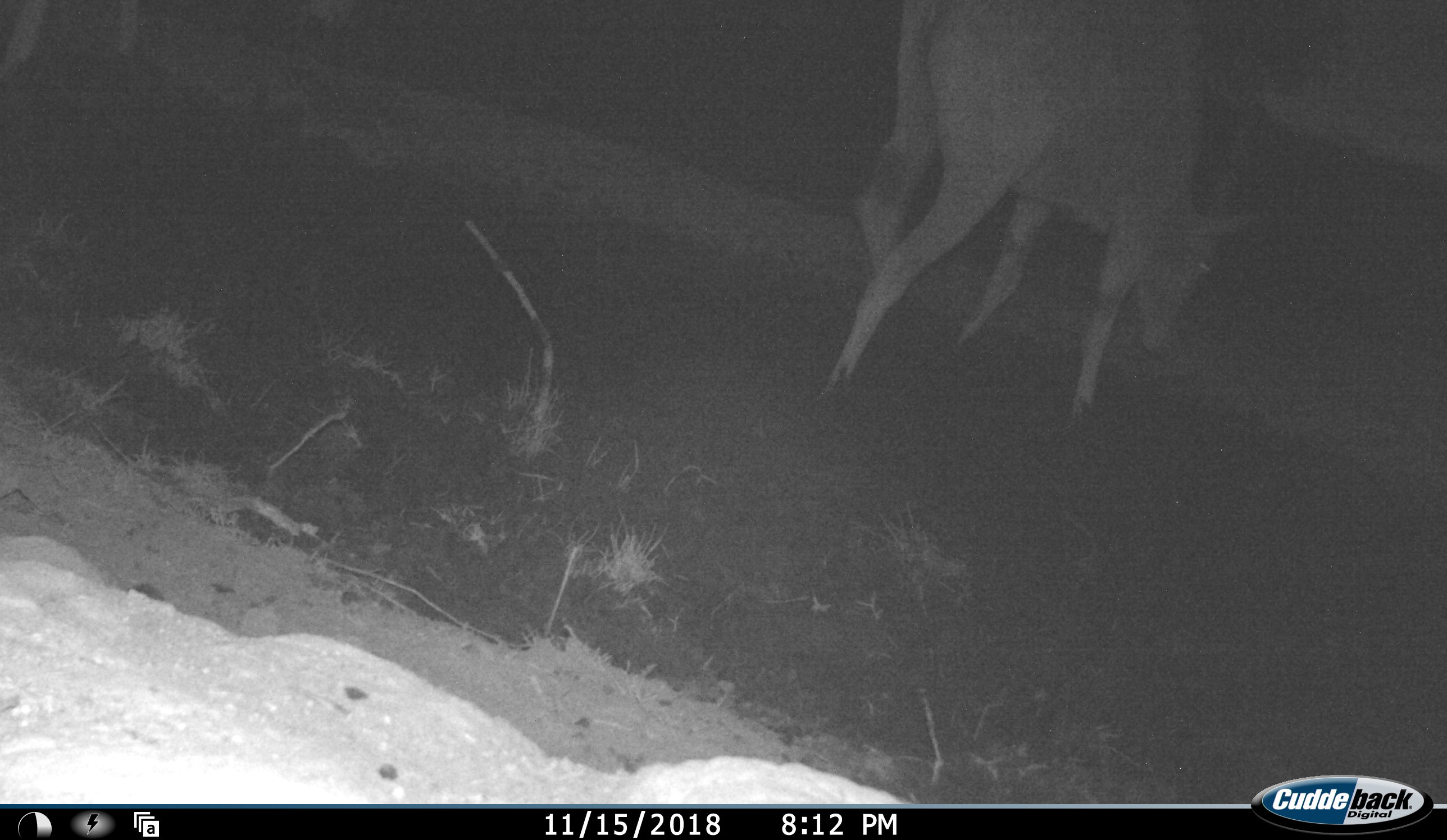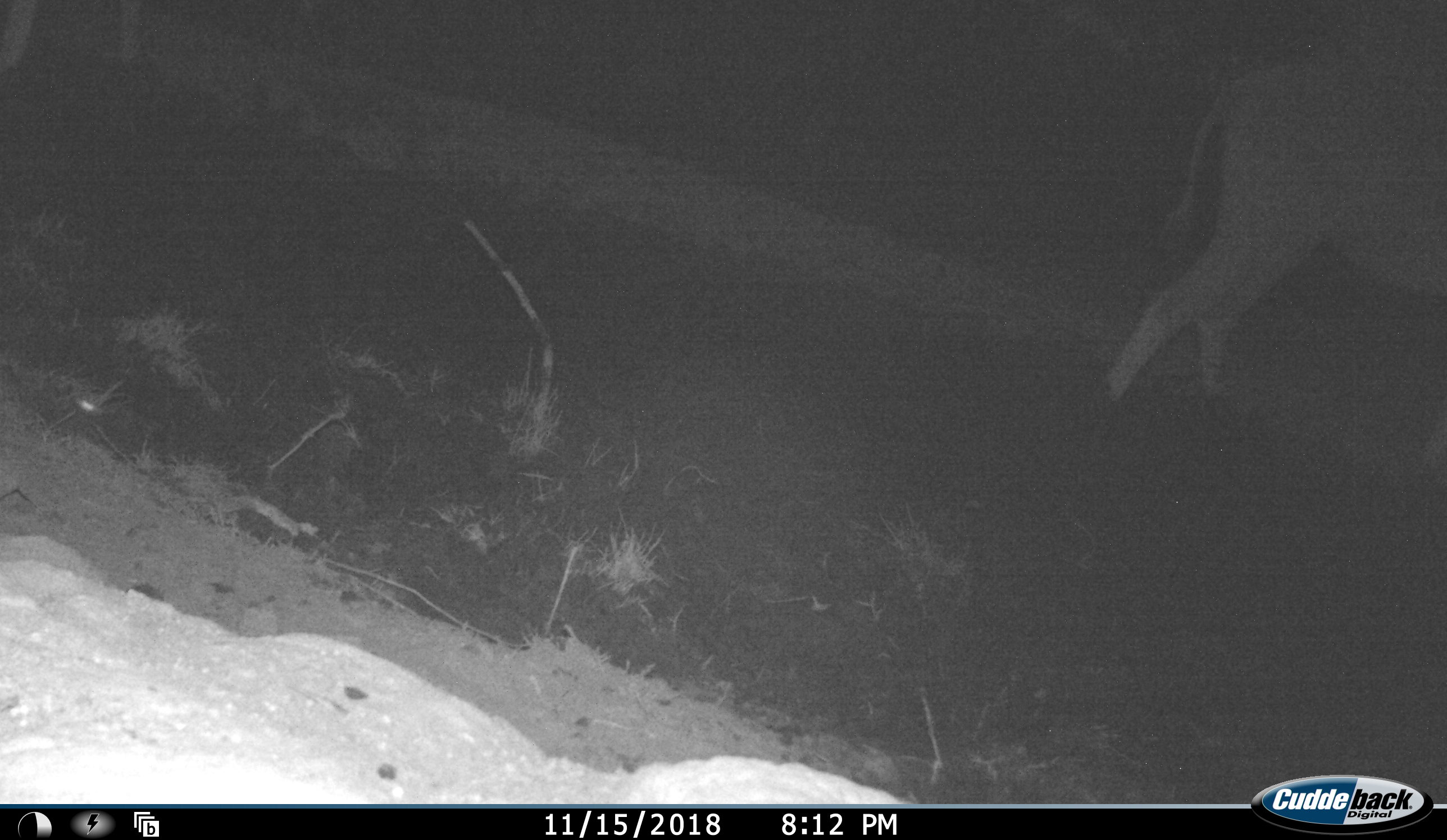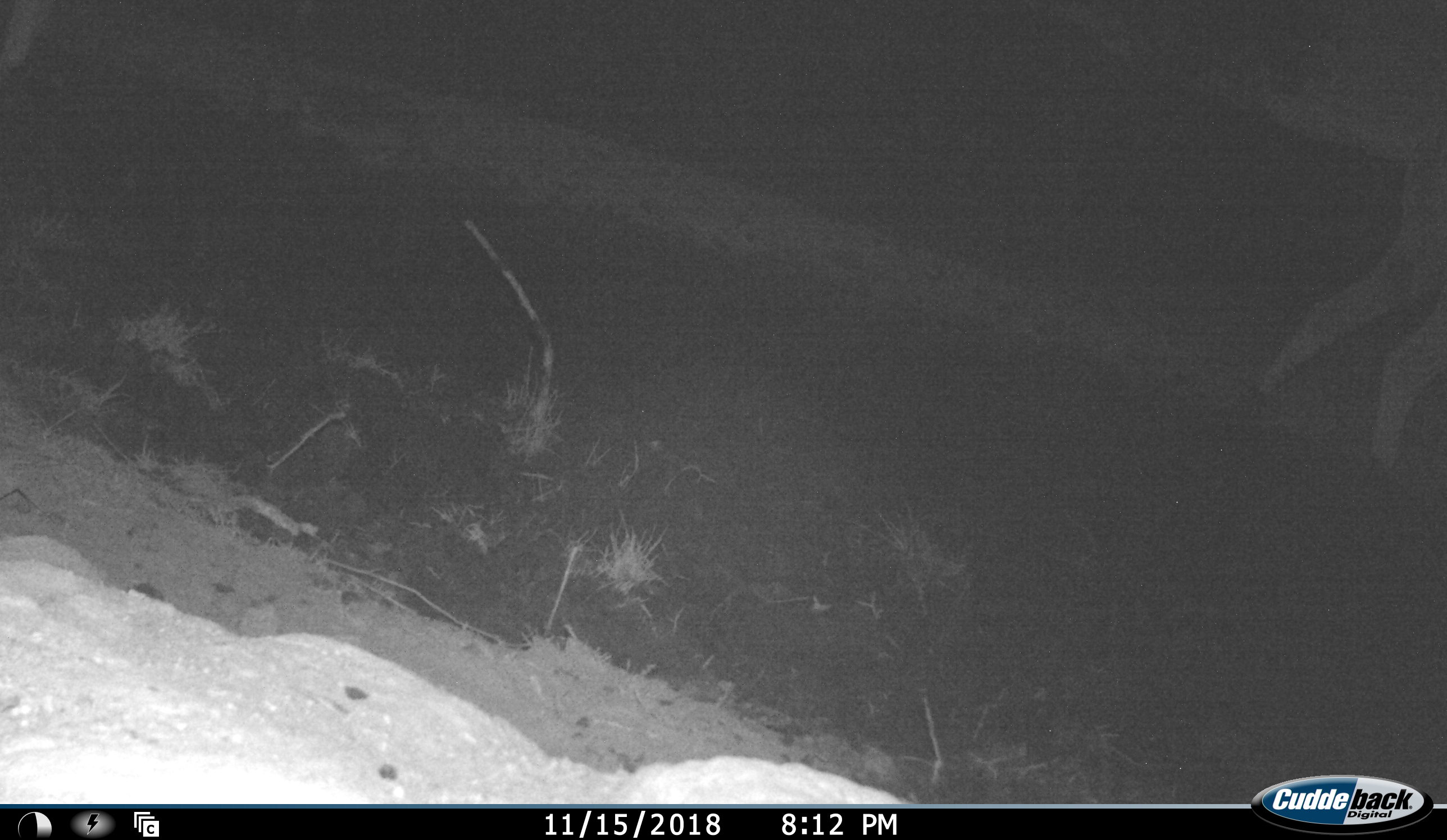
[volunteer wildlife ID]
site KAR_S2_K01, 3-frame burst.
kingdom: Animalia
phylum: Chordata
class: Mammalia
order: Artiodactyla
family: Bovidae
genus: Tragelaphus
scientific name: Tragelaphus oryx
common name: eland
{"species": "eland (Tragelaphus oryx)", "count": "1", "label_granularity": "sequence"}